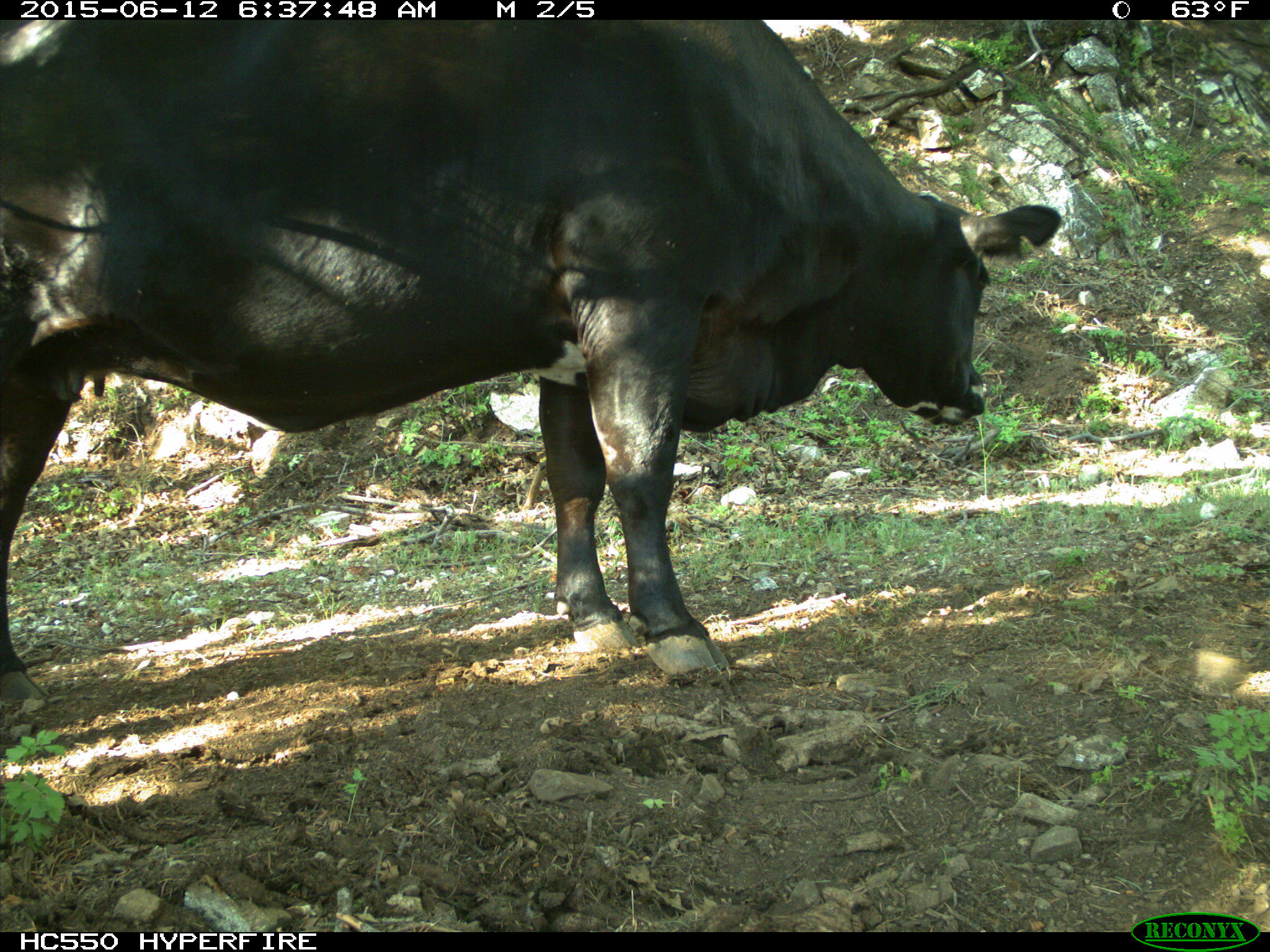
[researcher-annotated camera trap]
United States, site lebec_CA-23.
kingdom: Animalia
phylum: Chordata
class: Mammalia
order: Artiodactyla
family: Bovidae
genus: Bos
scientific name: Bos taurus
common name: domestic cow